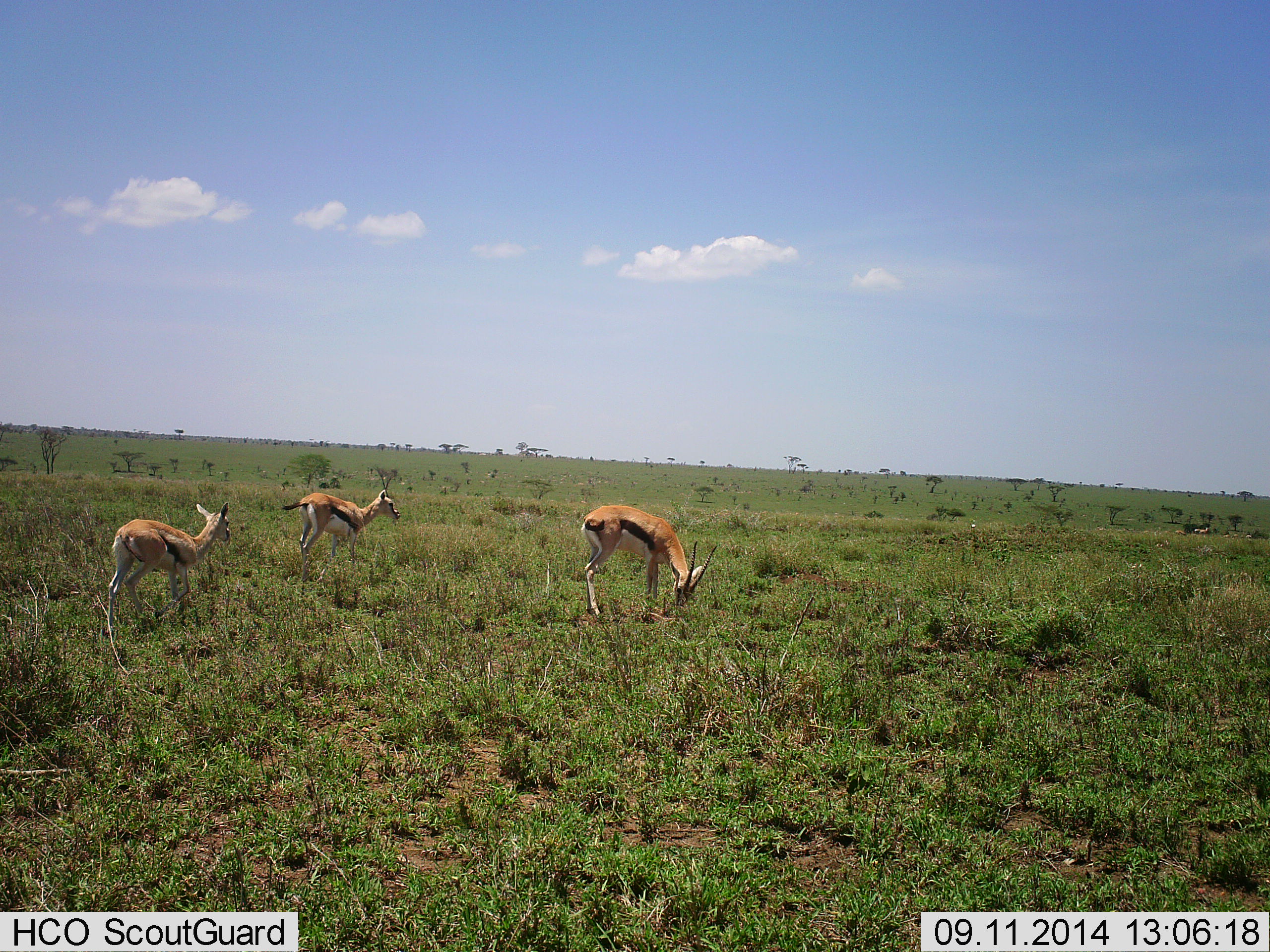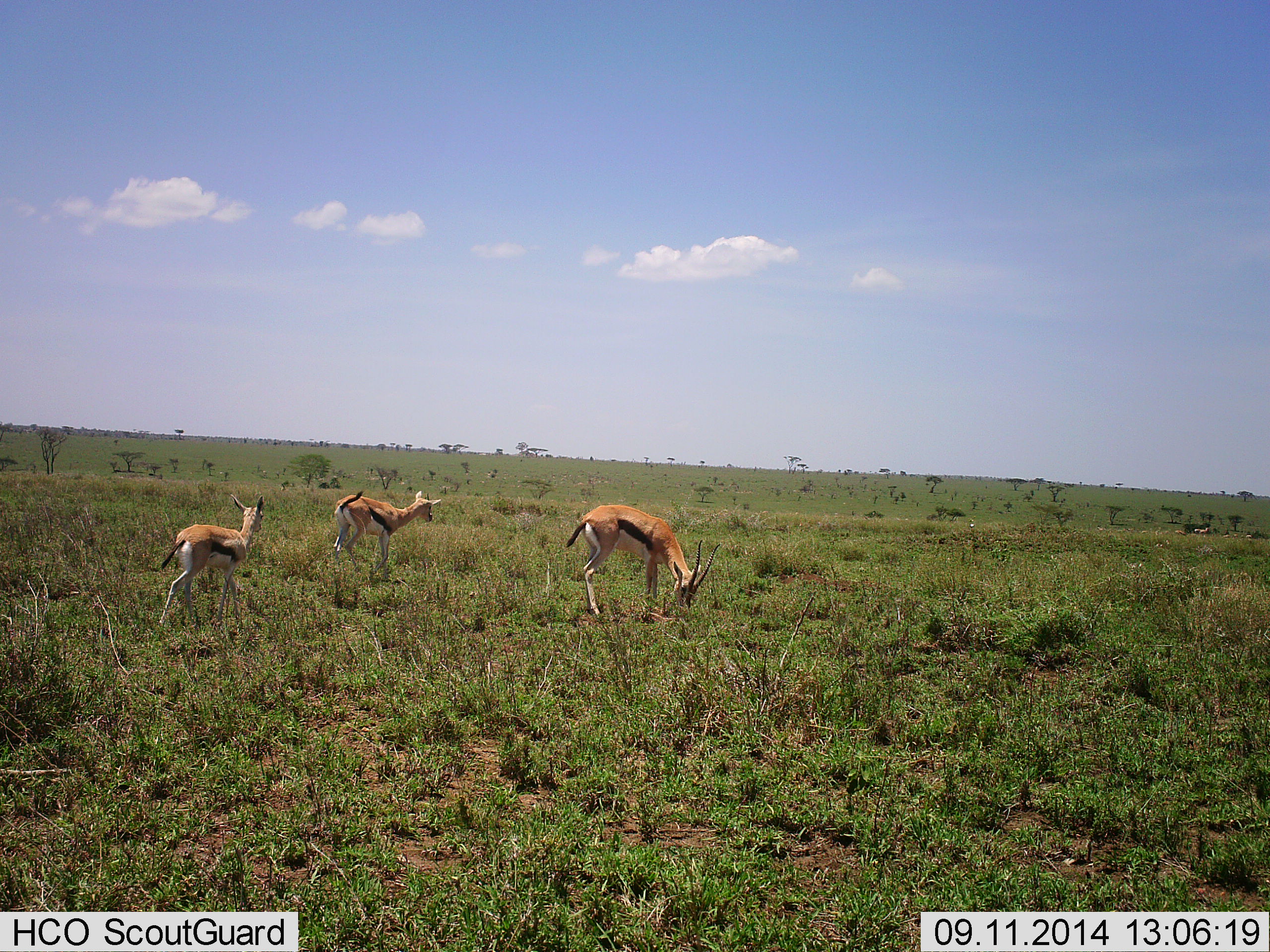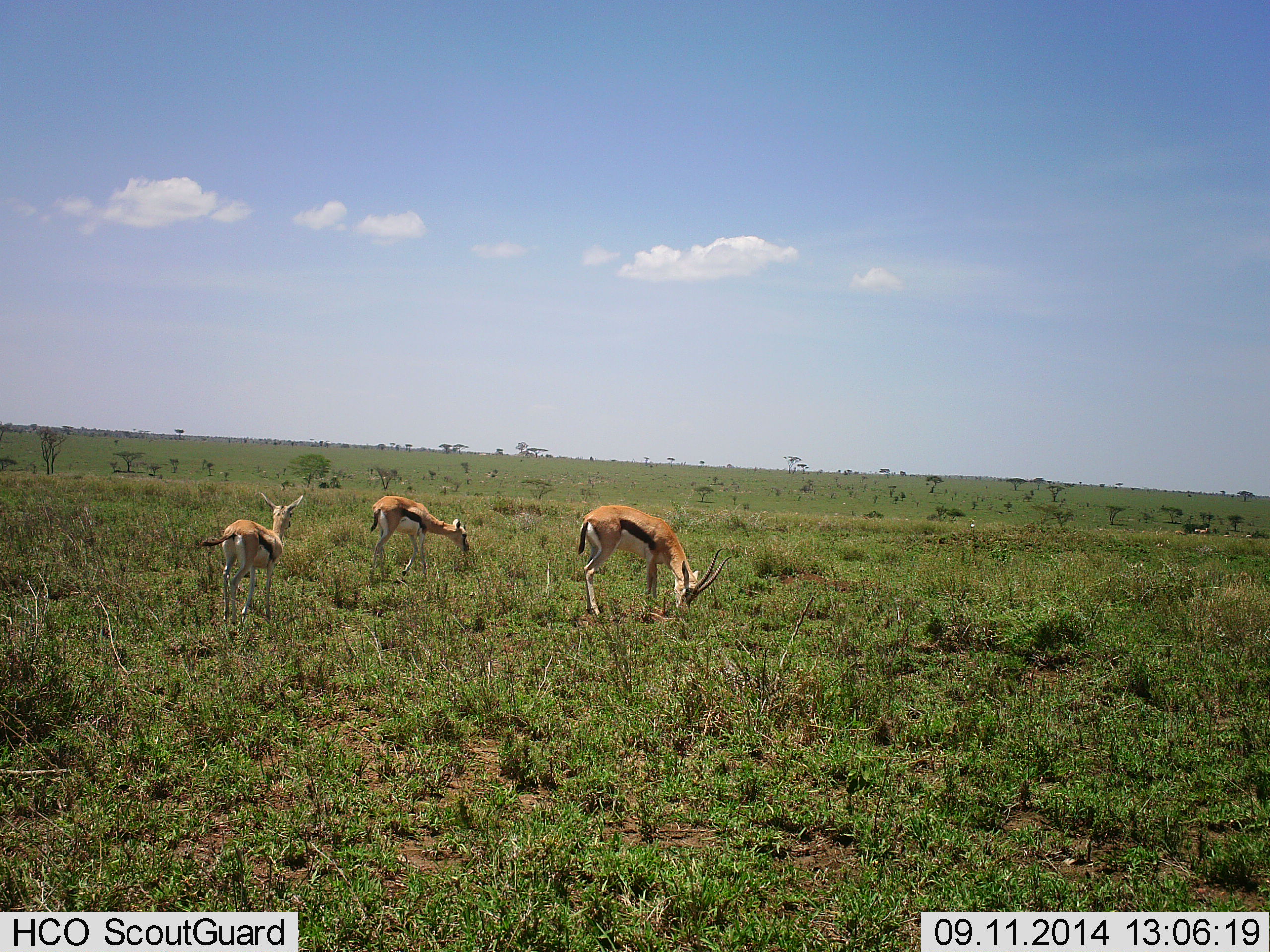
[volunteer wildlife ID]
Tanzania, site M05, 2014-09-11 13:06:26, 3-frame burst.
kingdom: Animalia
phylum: Chordata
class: Mammalia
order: Artiodactyla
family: Bovidae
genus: Eudorcas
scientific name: Eudorcas thomsonii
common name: thomson's gazelle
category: gazellethomsons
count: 3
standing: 30%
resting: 0%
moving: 30%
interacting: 0%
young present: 30%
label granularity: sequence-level